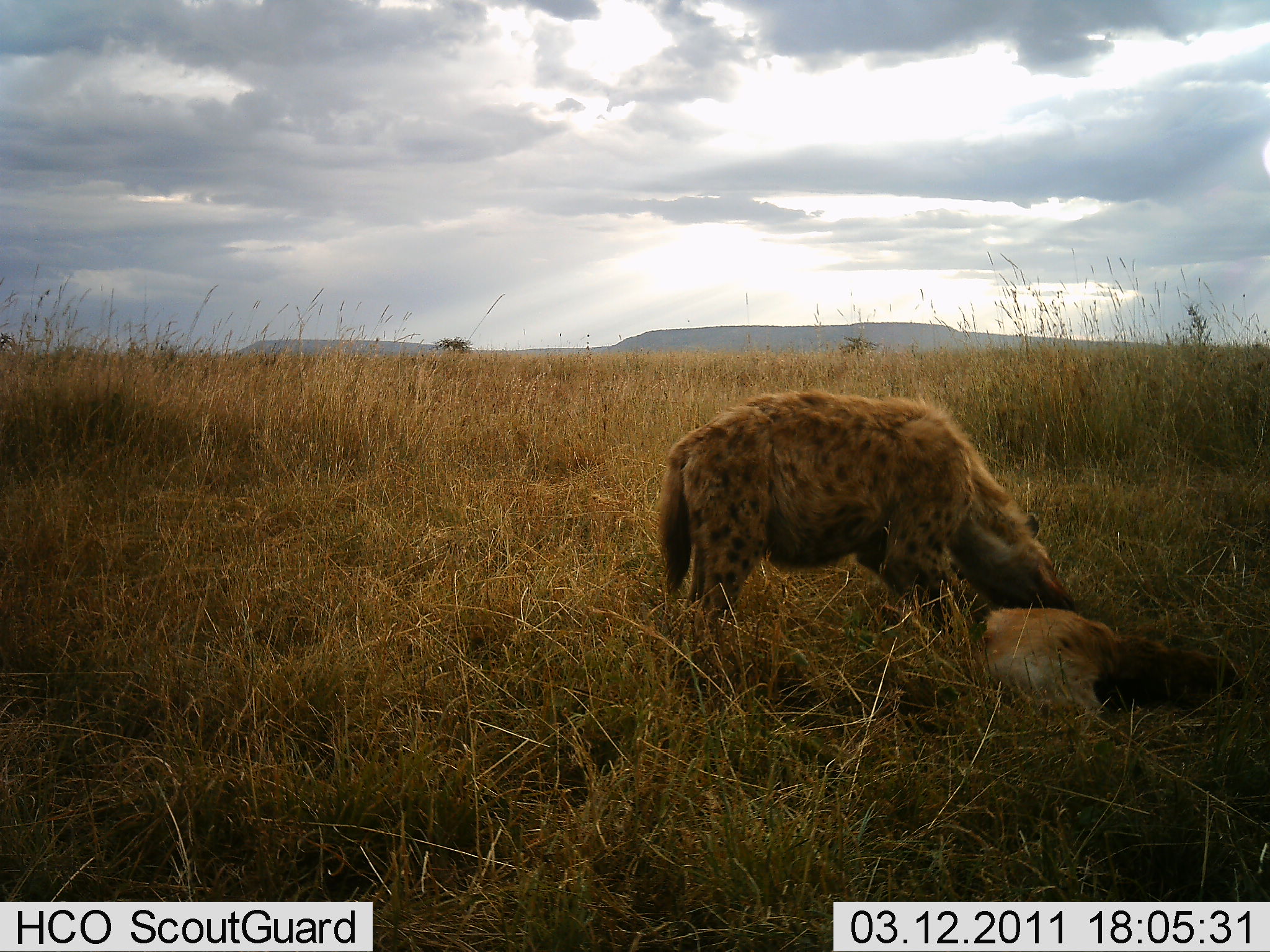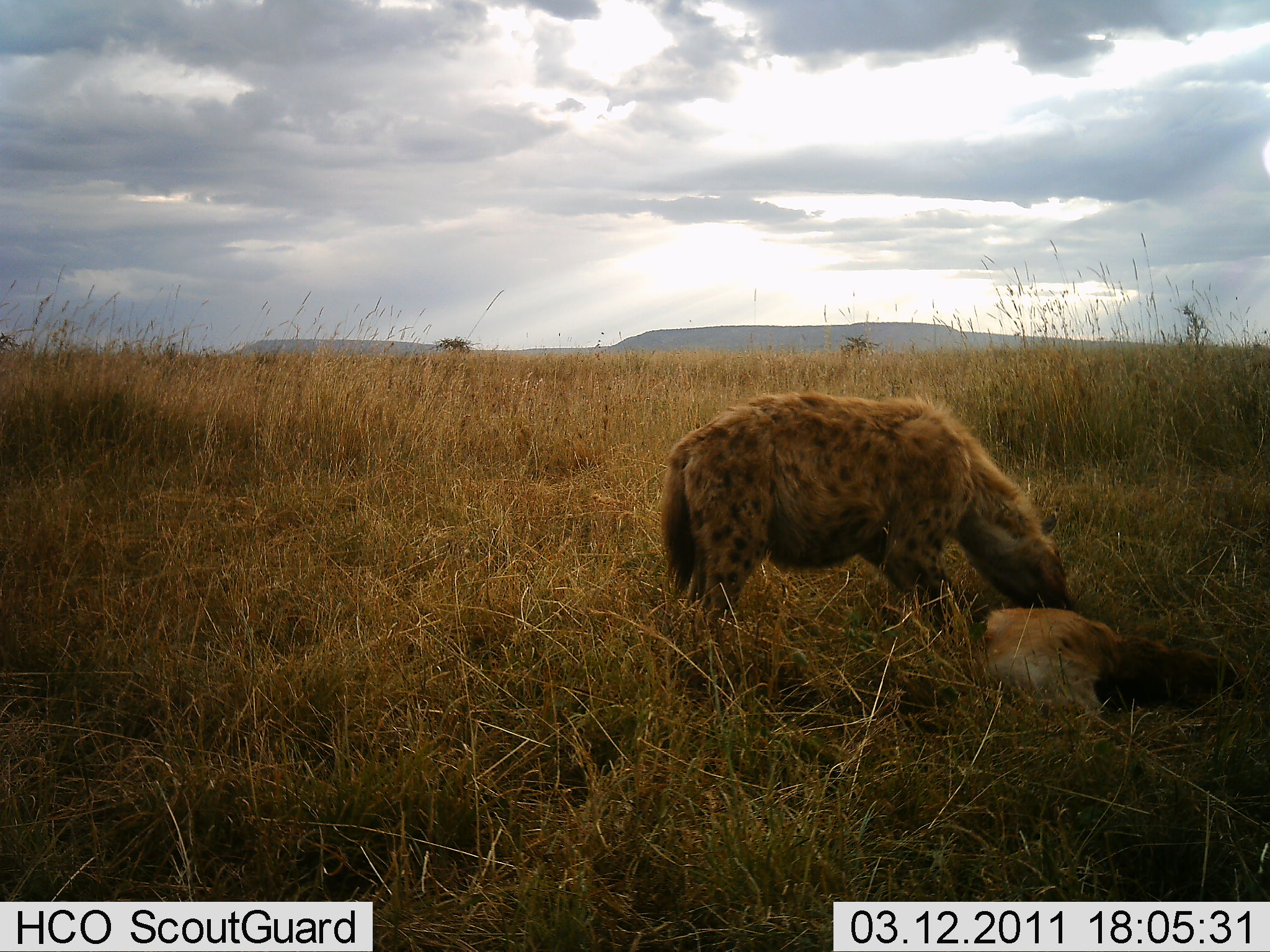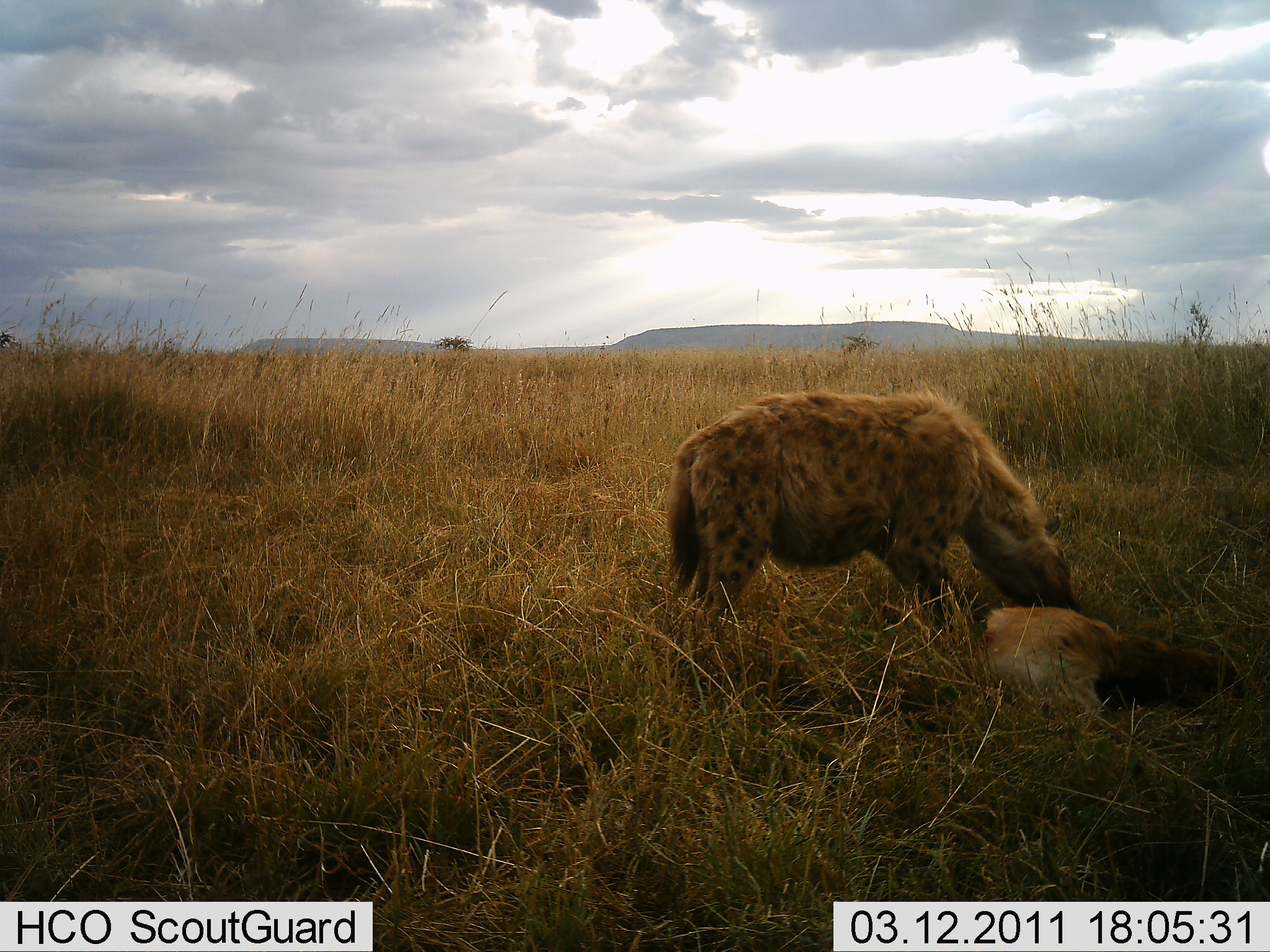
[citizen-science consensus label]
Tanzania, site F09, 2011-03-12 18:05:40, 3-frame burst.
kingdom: Animalia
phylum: Chordata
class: Mammalia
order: Carnivora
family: Hyaenidae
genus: Crocuta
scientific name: Crocuta crocuta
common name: spotted hyena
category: hyenaspotted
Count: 1.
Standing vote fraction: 6%.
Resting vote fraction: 0%.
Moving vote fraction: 0%.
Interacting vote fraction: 6%.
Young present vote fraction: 0%.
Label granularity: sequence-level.